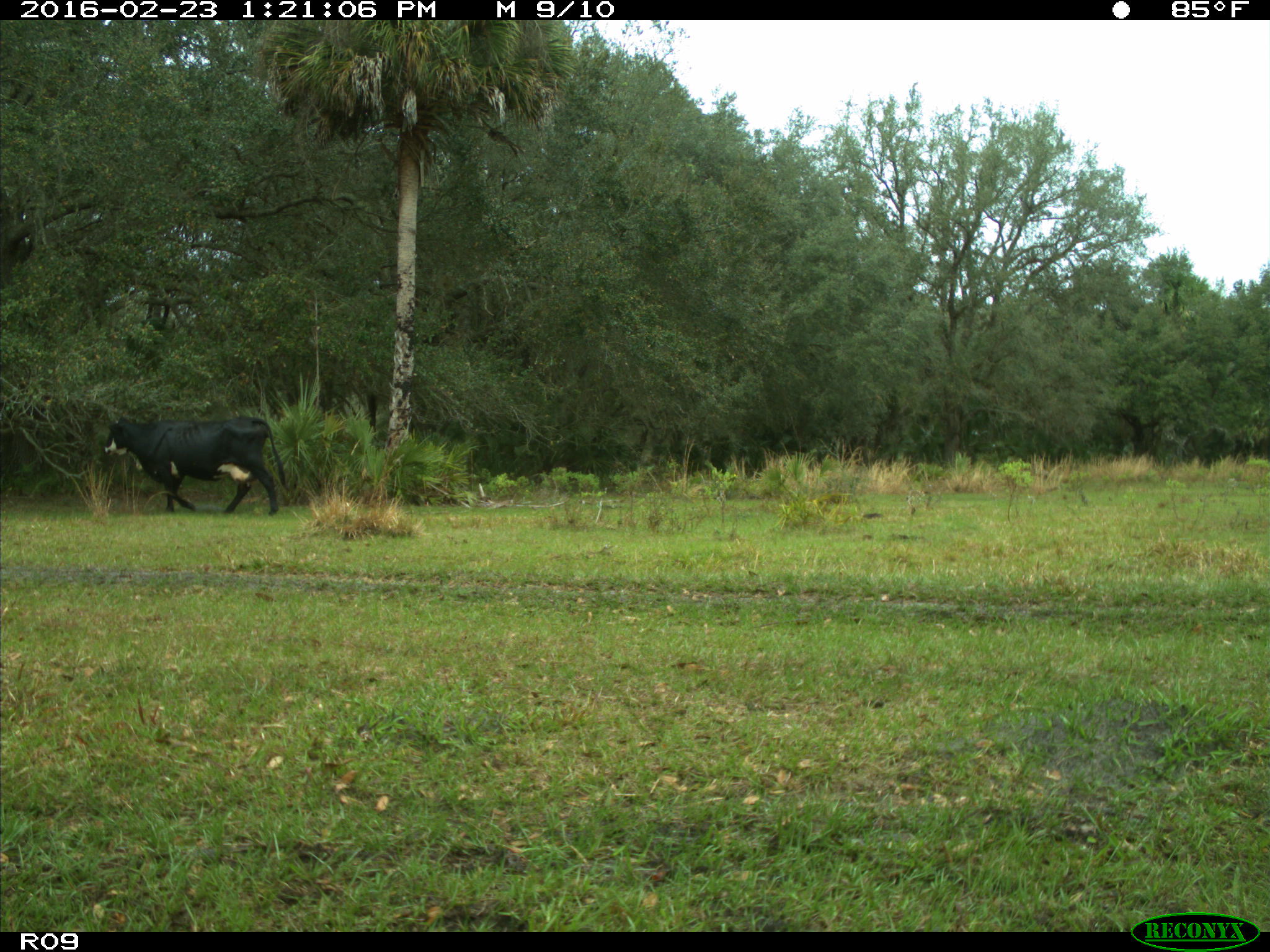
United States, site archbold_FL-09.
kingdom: Animalia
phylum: Chordata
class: Mammalia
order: Artiodactyla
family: Bovidae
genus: Bos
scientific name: Bos taurus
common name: domestic cow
Bos taurus (domestic cow).